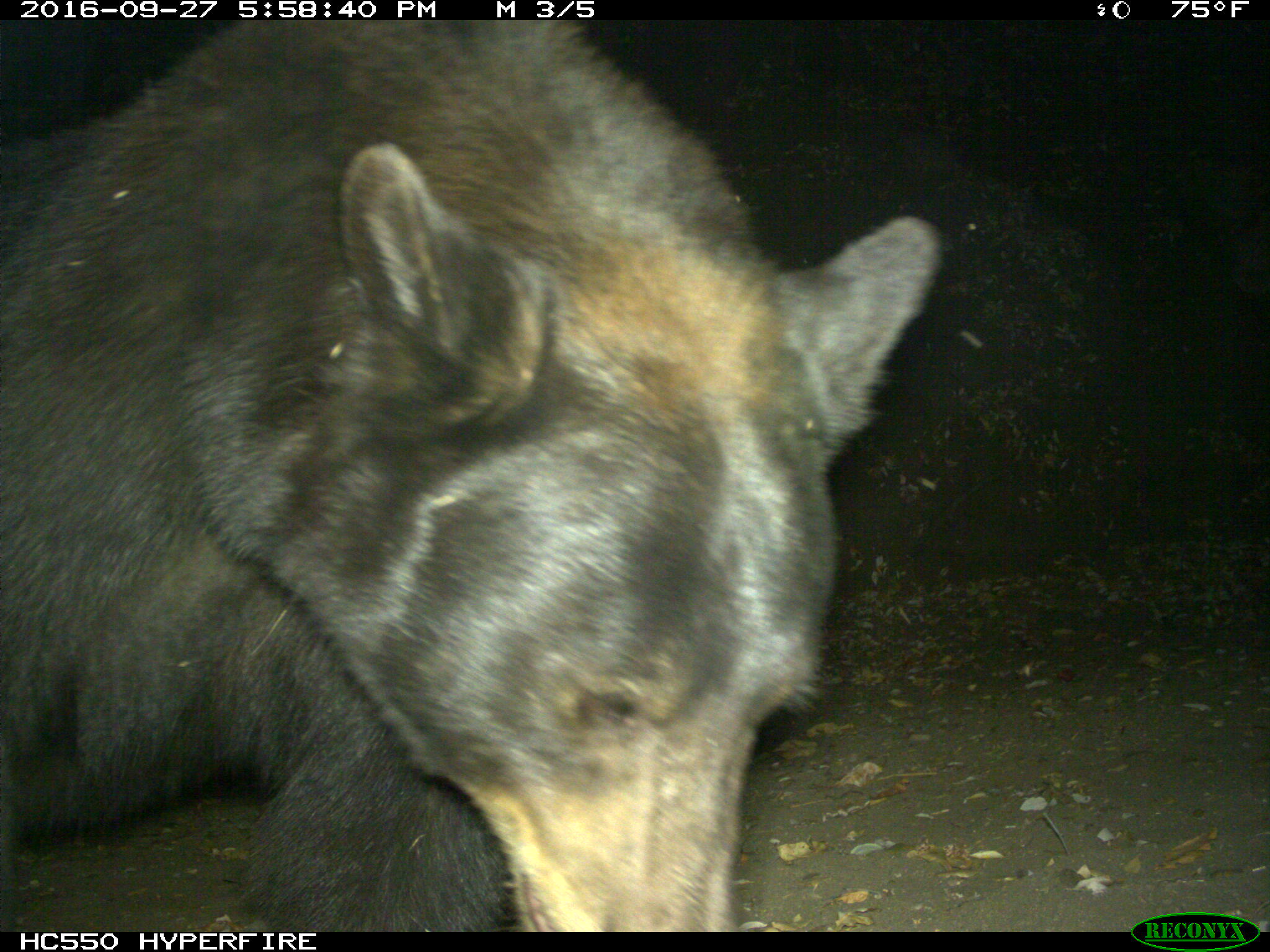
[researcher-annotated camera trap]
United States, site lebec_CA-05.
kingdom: Animalia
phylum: Chordata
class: Mammalia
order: Carnivora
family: Ursidae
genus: Ursus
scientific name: Ursus americanus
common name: american black bear